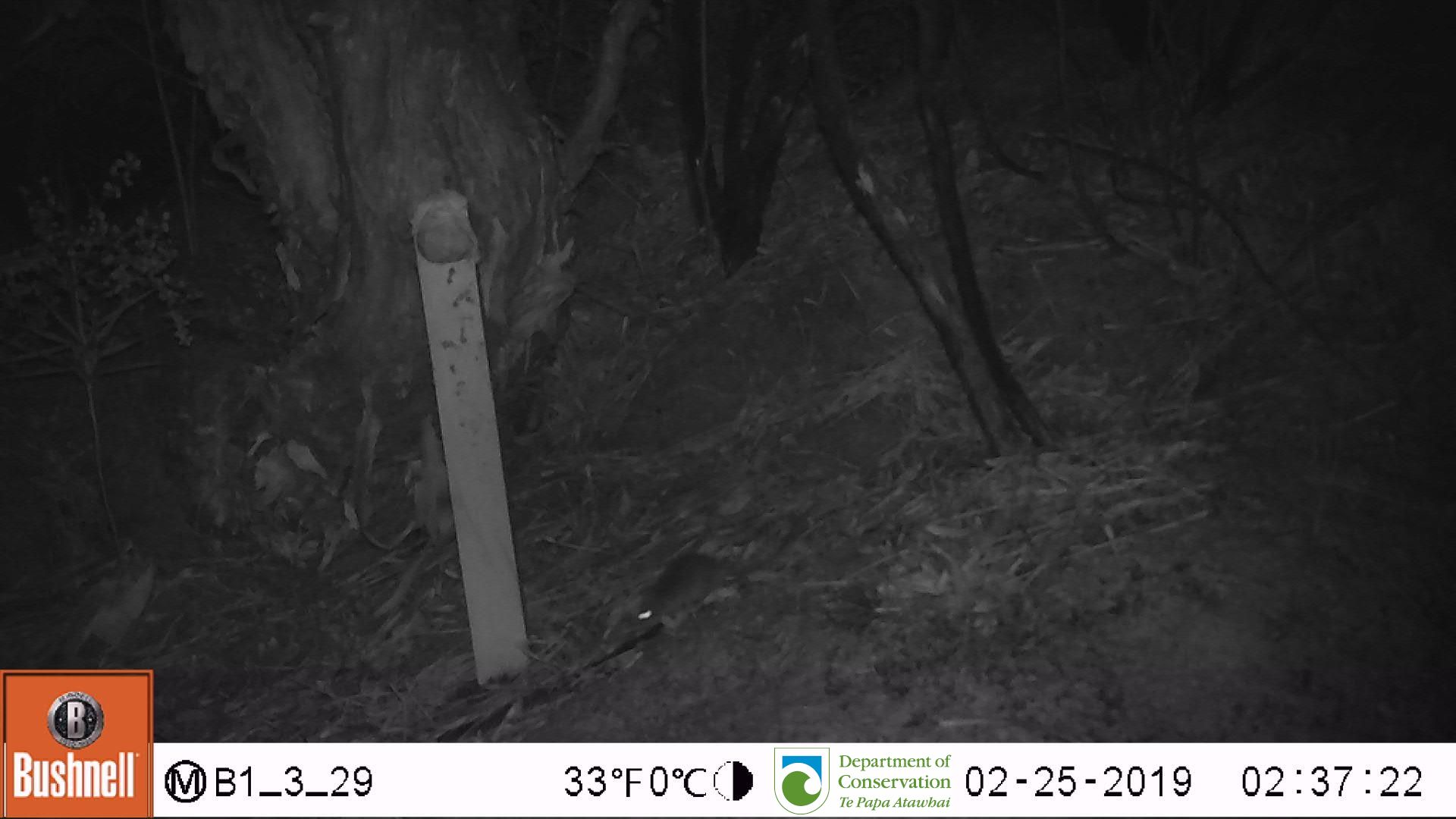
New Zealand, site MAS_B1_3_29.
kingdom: Animalia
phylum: Chordata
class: Mammalia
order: Rodentia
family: Muridae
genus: Mus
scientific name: Mus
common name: mouse